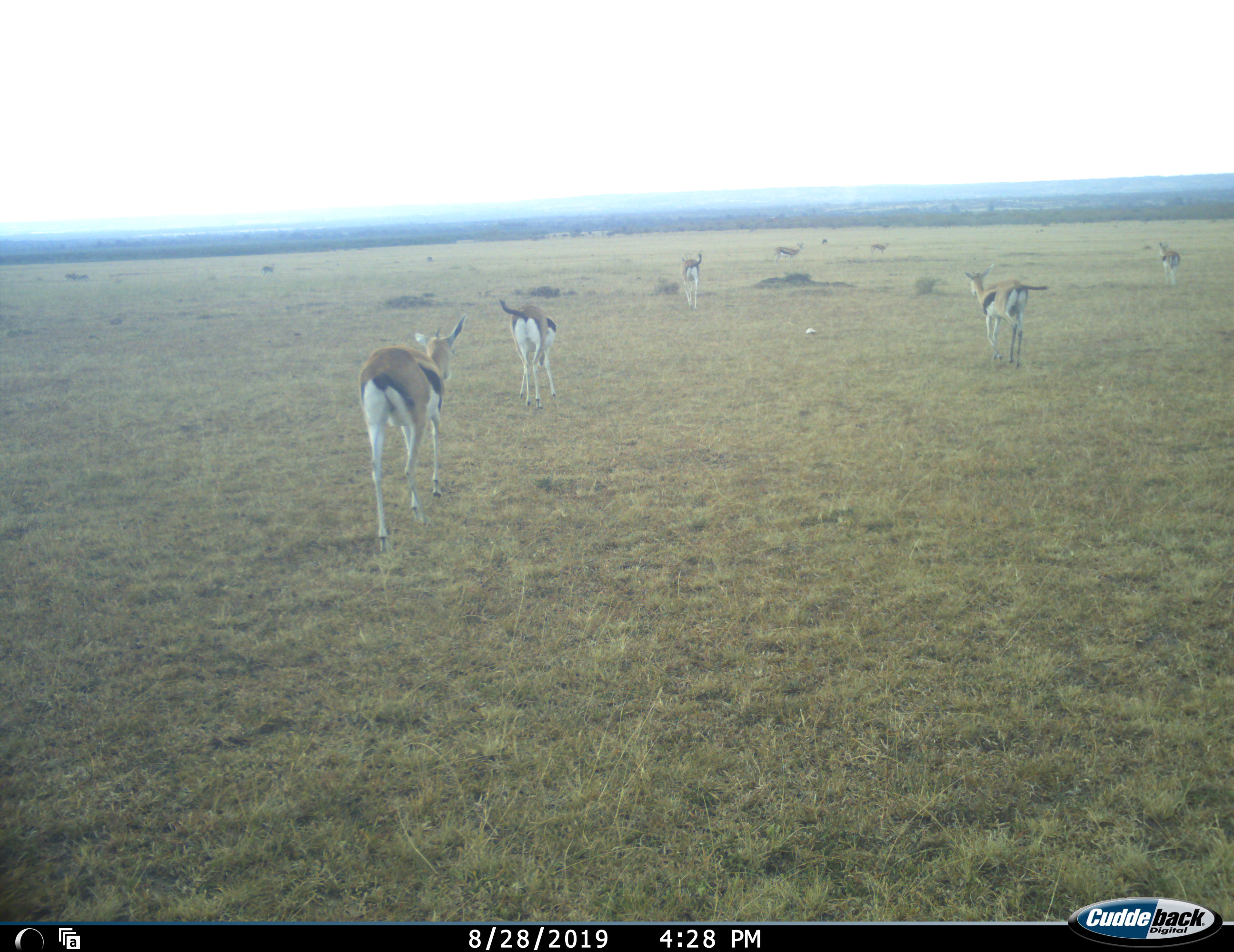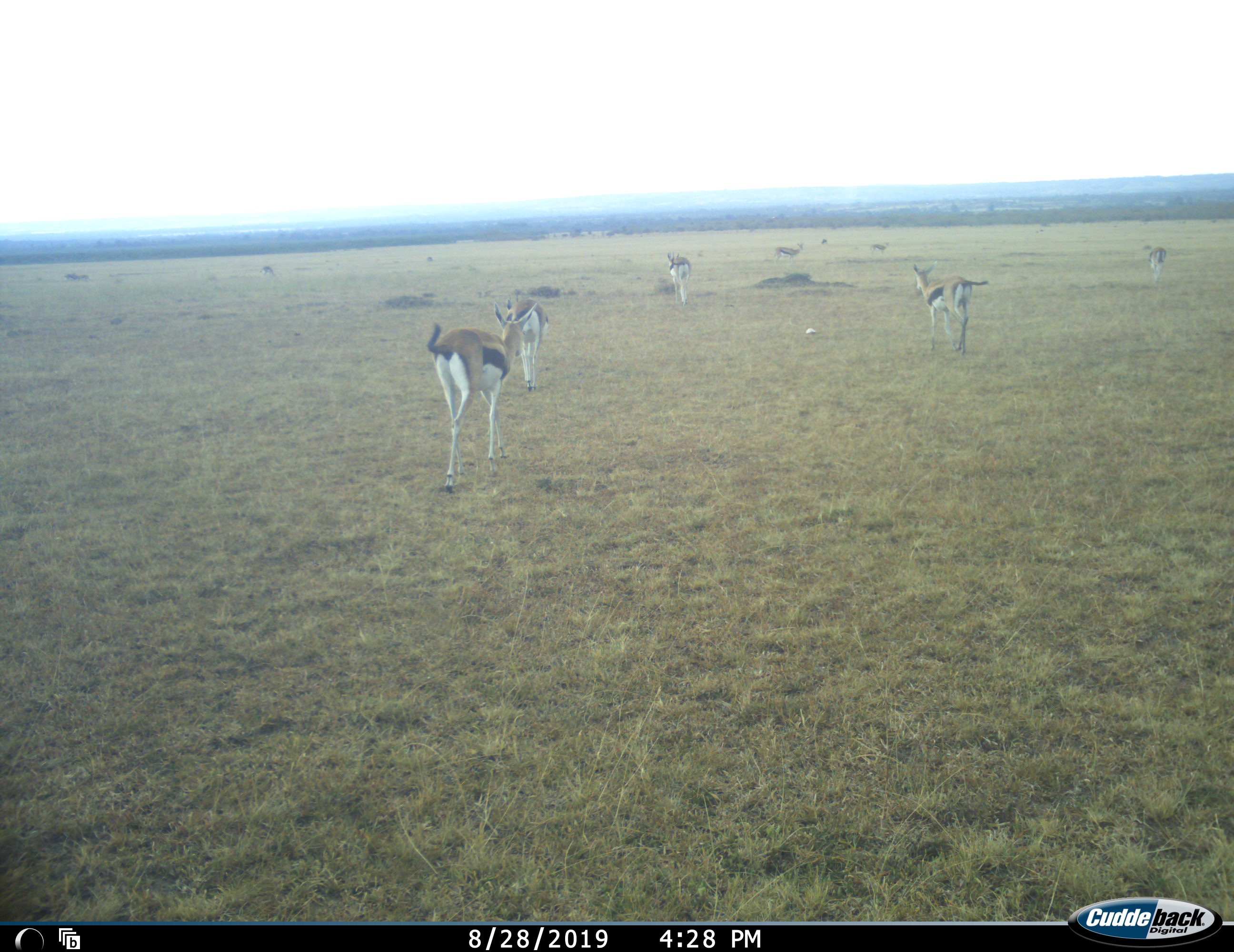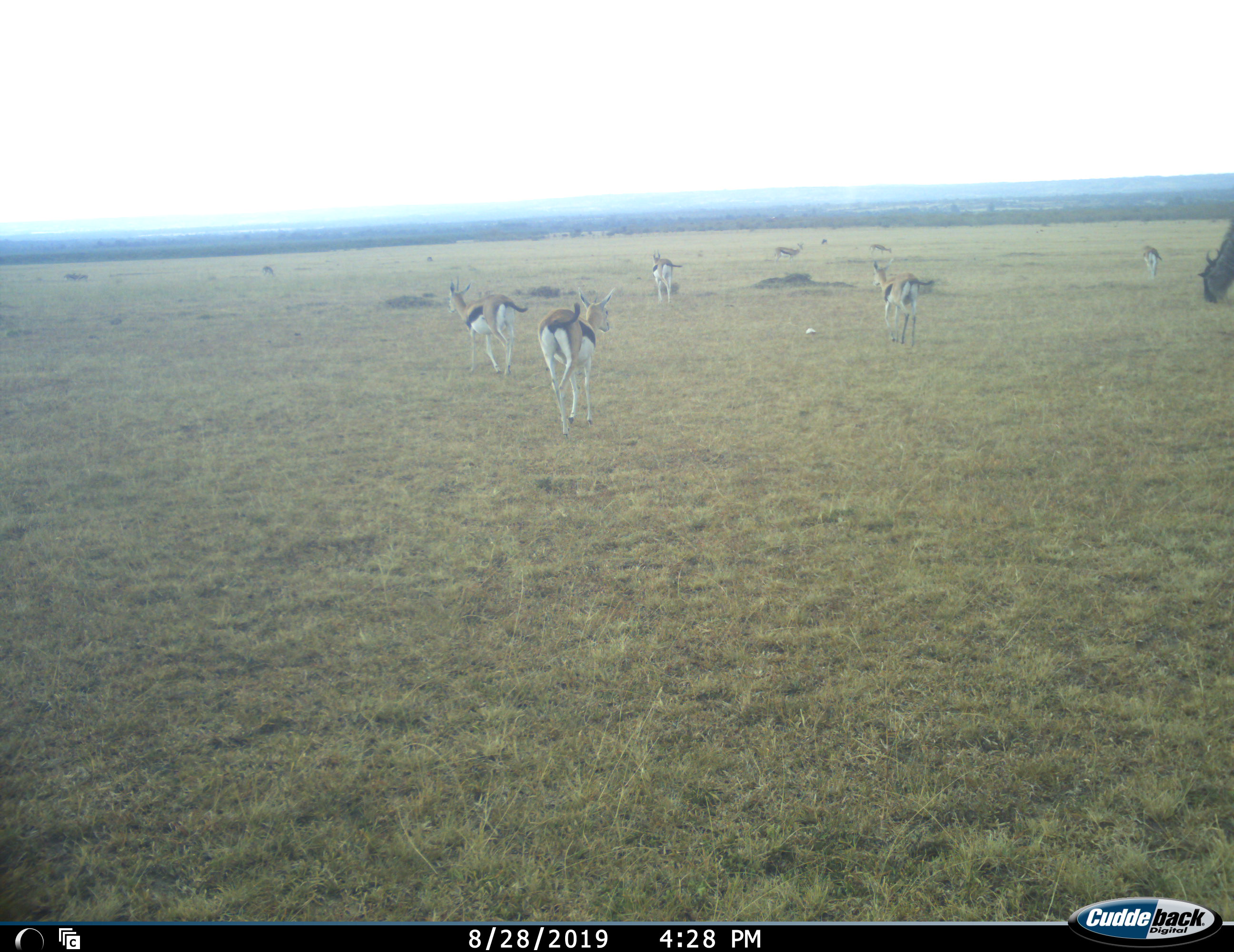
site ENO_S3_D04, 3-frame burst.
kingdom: Animalia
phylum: Chordata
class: Mammalia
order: Artiodactyla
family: Bovidae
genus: Eudorcas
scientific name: Eudorcas thomsonii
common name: thomson's gazelle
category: gazellethomsons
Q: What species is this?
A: Gazellethomsons (thomson's gazelle) (Eudorcas thomsonii).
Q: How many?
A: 8.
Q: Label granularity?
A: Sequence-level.